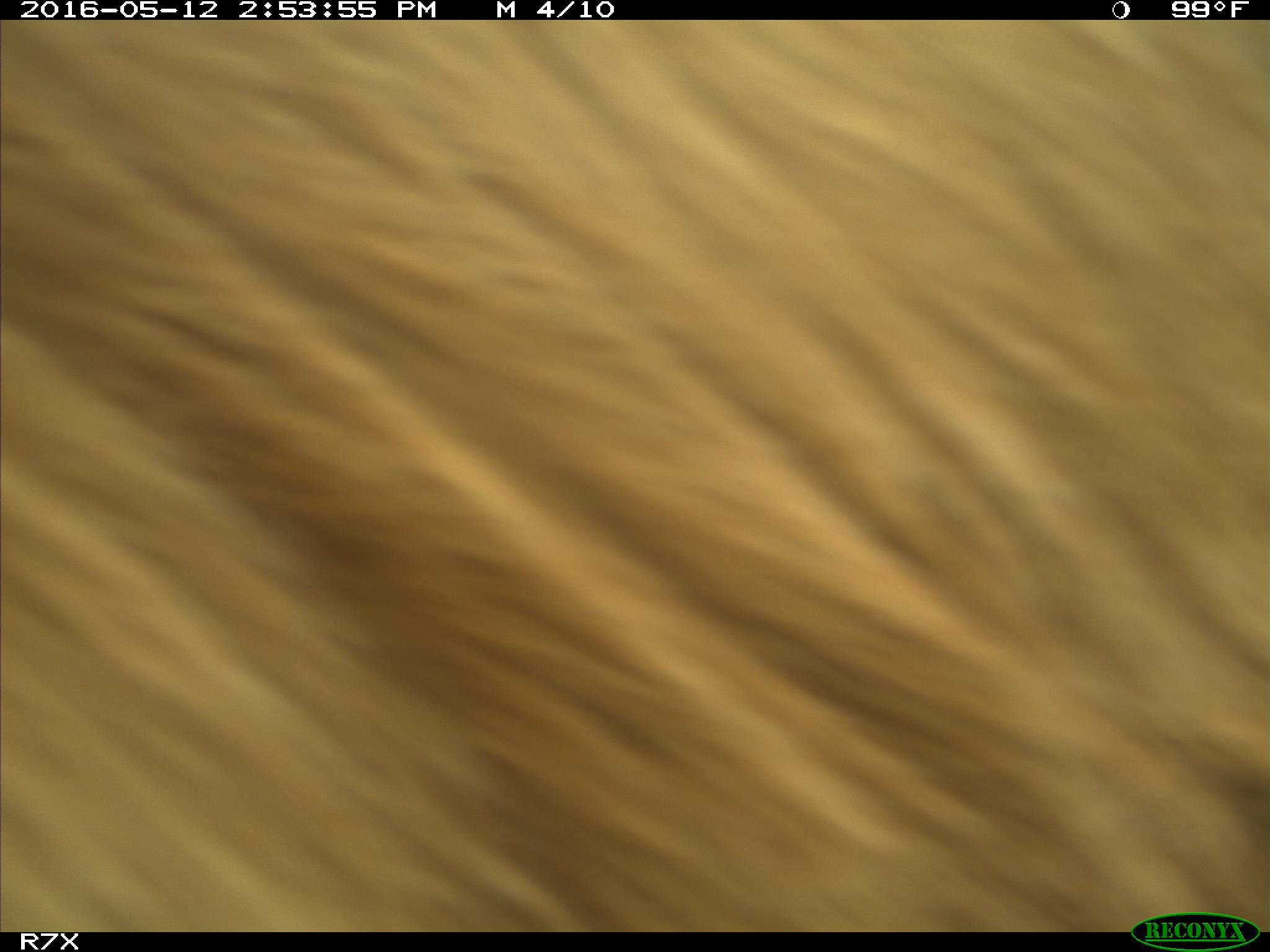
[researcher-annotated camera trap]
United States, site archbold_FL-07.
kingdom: Animalia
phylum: Chordata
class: Mammalia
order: Artiodactyla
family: Bovidae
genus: Bos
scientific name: Bos taurus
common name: domestic cow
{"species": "Bos taurus (domestic cow)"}